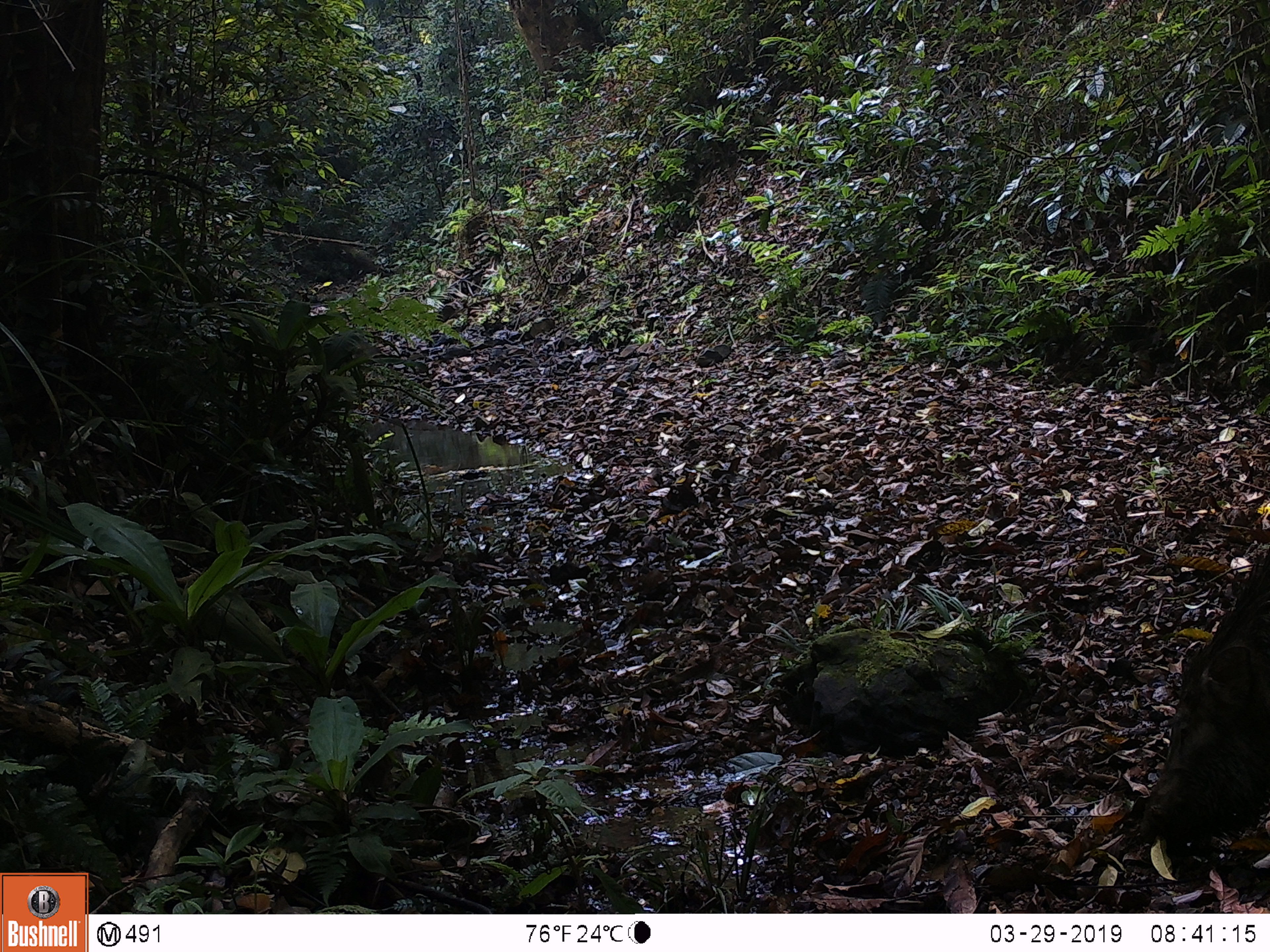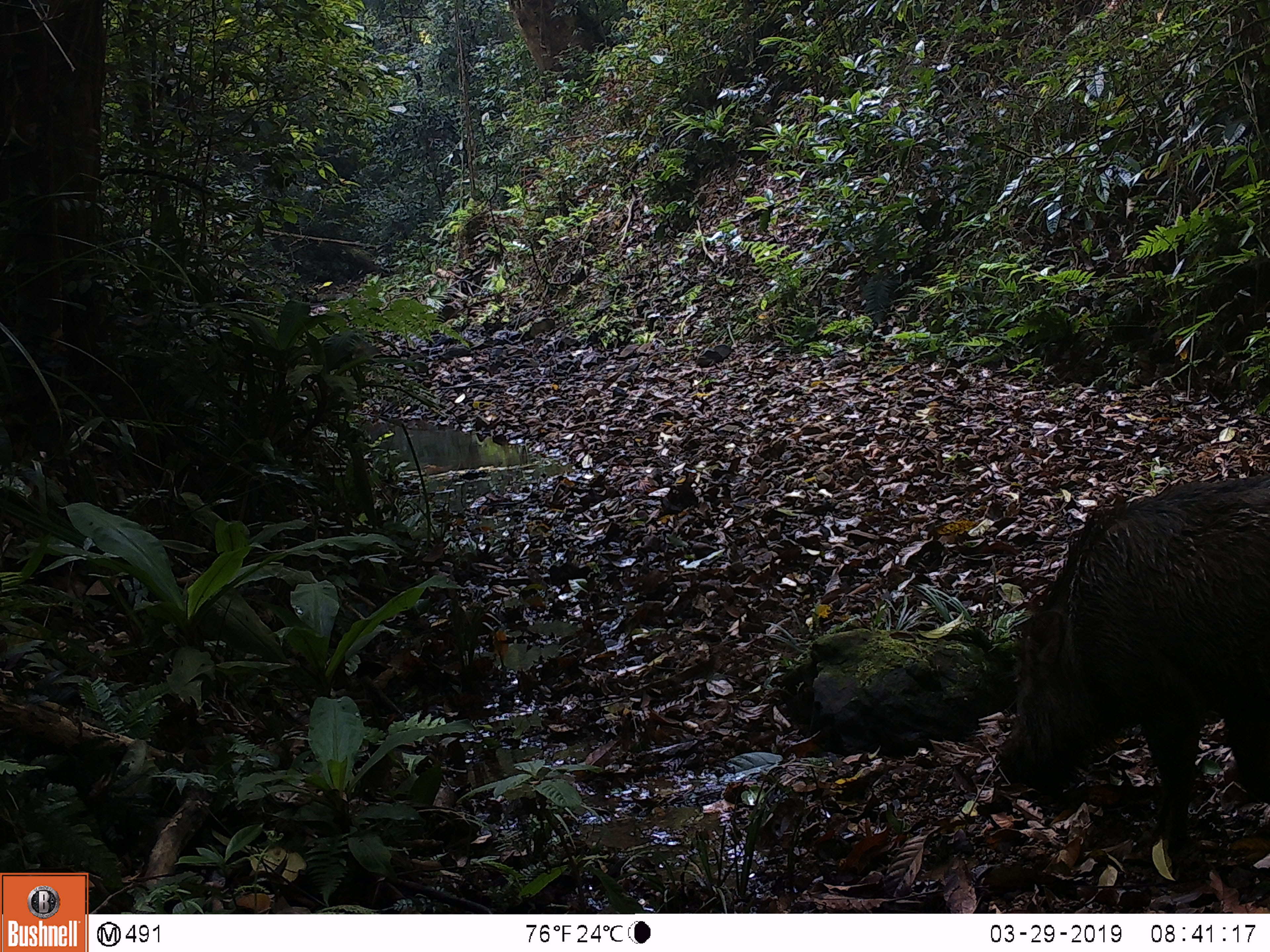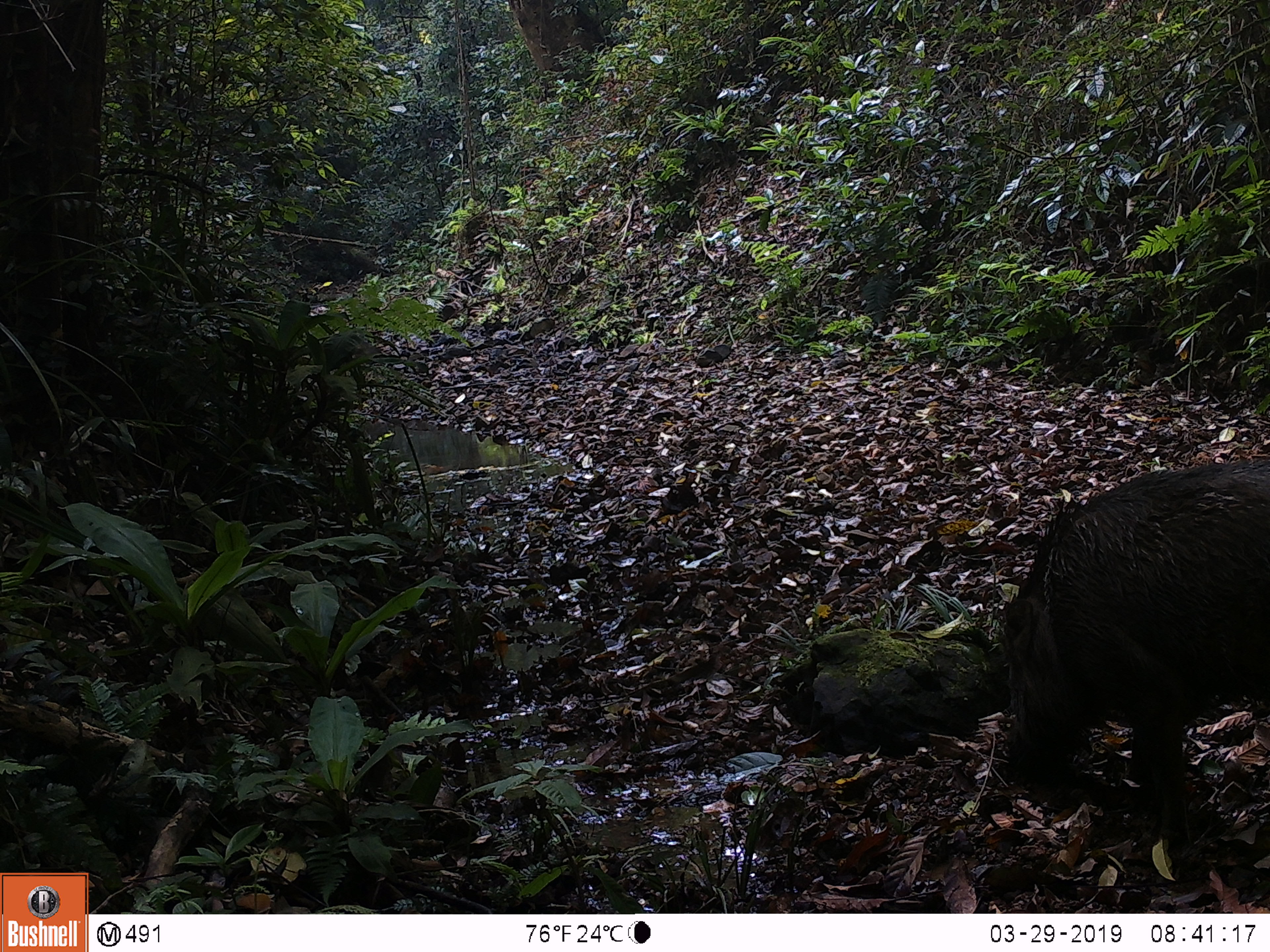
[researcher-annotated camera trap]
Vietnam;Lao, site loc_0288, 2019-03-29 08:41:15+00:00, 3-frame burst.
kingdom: Animalia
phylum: Chordata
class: Mammalia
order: Artiodactyla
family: Suidae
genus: Sus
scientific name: Sus scrofa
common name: eurasian wild pig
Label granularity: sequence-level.